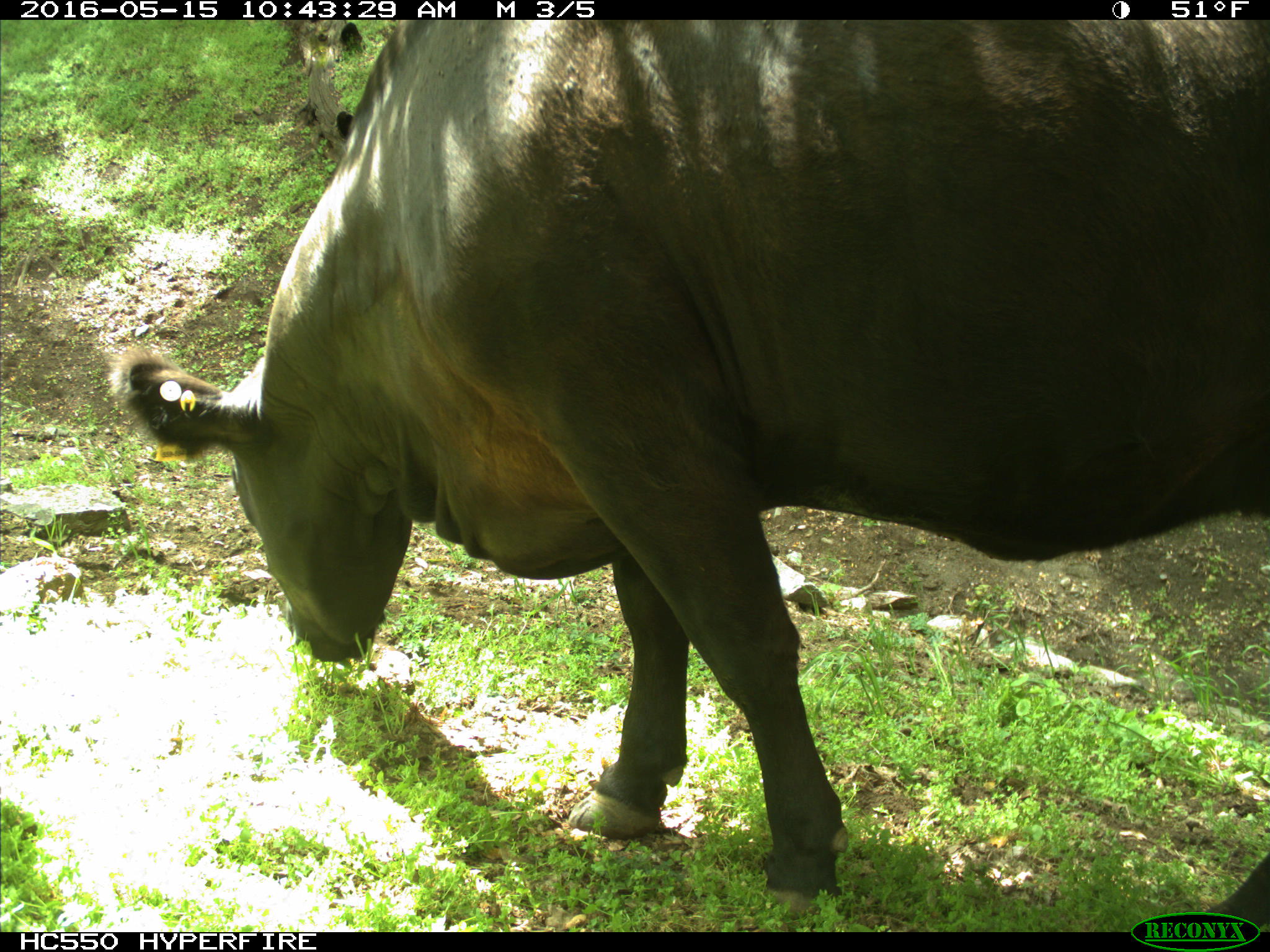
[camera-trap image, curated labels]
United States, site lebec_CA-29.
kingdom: Animalia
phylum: Chordata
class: Mammalia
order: Artiodactyla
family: Bovidae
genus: Bos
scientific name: Bos taurus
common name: domestic cow